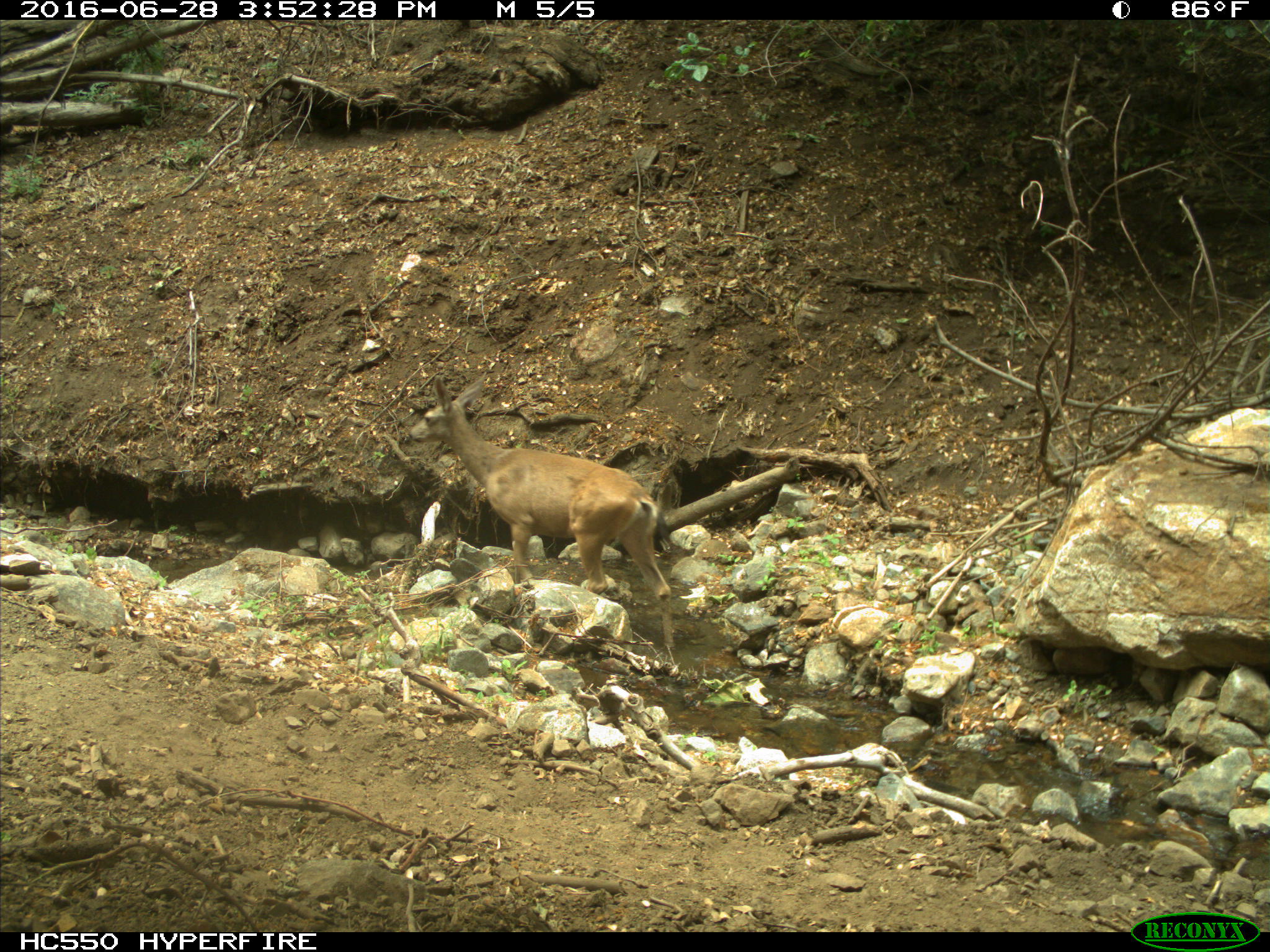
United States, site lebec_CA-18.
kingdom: Animalia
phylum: Chordata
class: Mammalia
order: Artiodactyla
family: Cervidae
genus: Odocoileus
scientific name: Odocoileus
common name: deer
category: unidentified deer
Unidentified deer (deer) (Odocoileus).